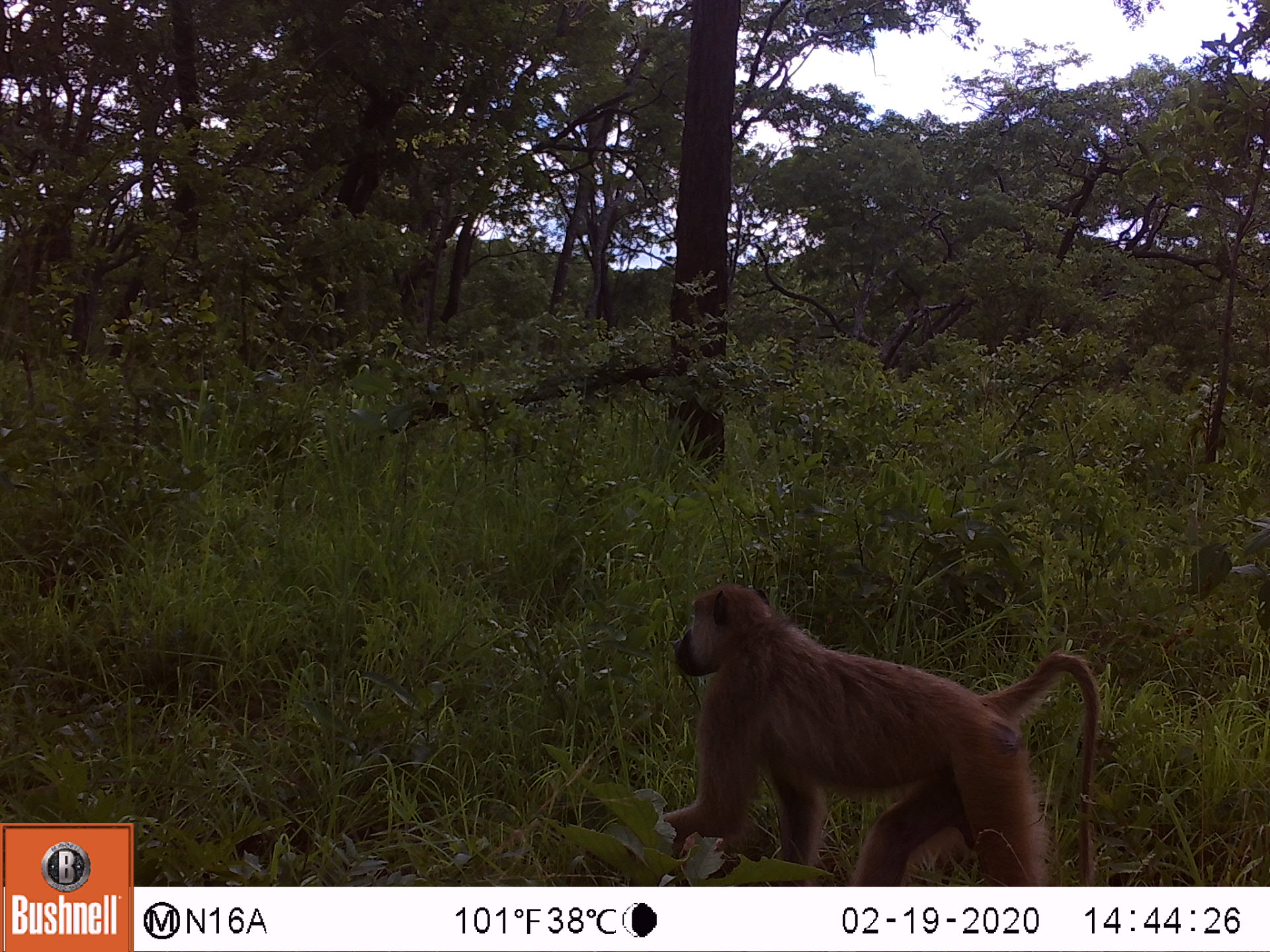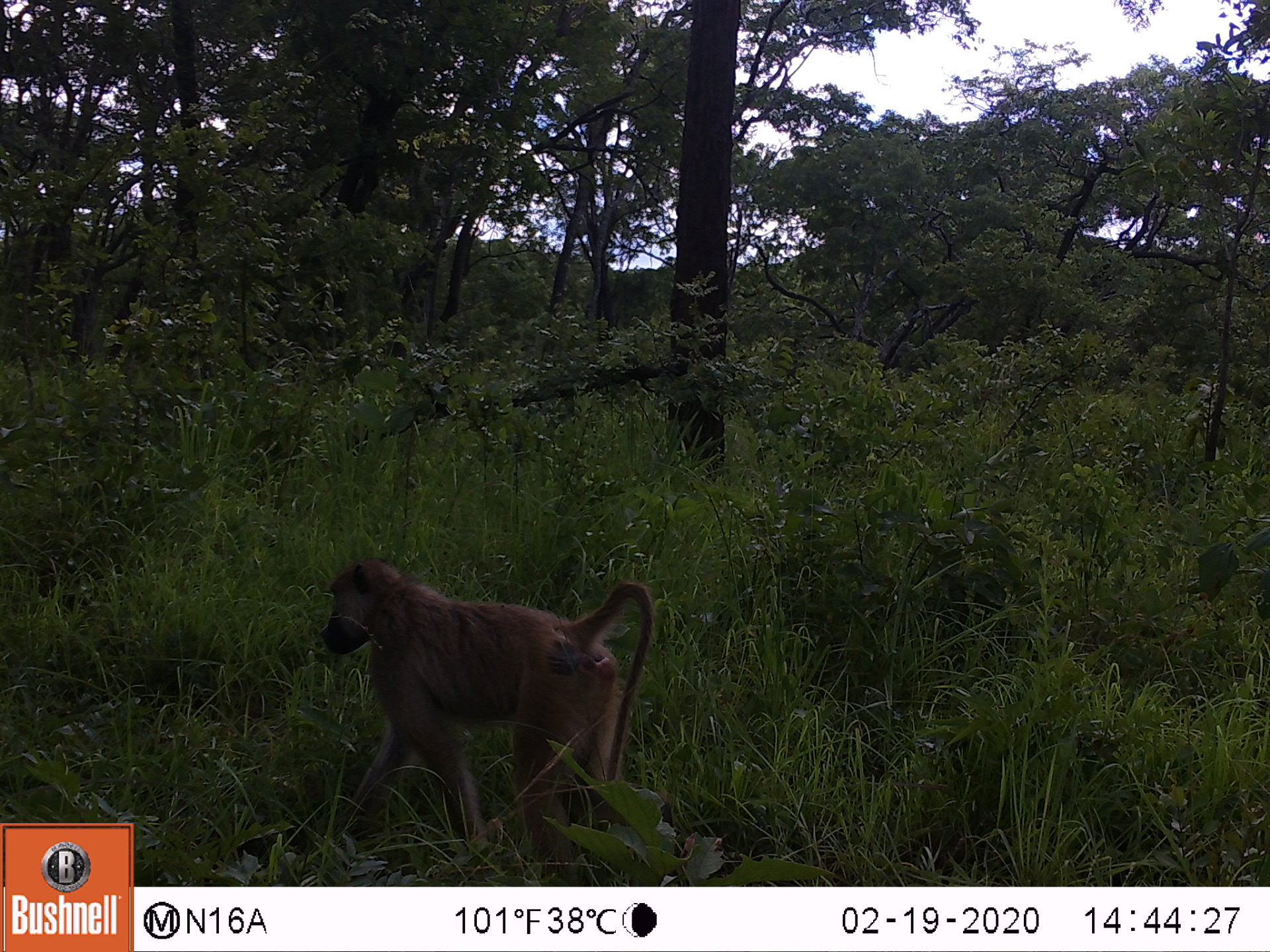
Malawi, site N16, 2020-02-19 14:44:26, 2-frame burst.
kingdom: Animalia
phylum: Chordata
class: Mammalia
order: Primates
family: Cercopithecidae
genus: Papio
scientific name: Papio cynocephalus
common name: yellow baboon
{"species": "yellow baboon (Papio cynocephalus)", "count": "1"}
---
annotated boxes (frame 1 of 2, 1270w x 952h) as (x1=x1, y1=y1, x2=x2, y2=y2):
yellow baboon: (x1=672, y1=582, x2=1100, y2=885)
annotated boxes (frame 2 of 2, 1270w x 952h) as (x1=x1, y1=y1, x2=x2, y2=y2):
yellow baboon: (x1=318, y1=560, x2=655, y2=846)